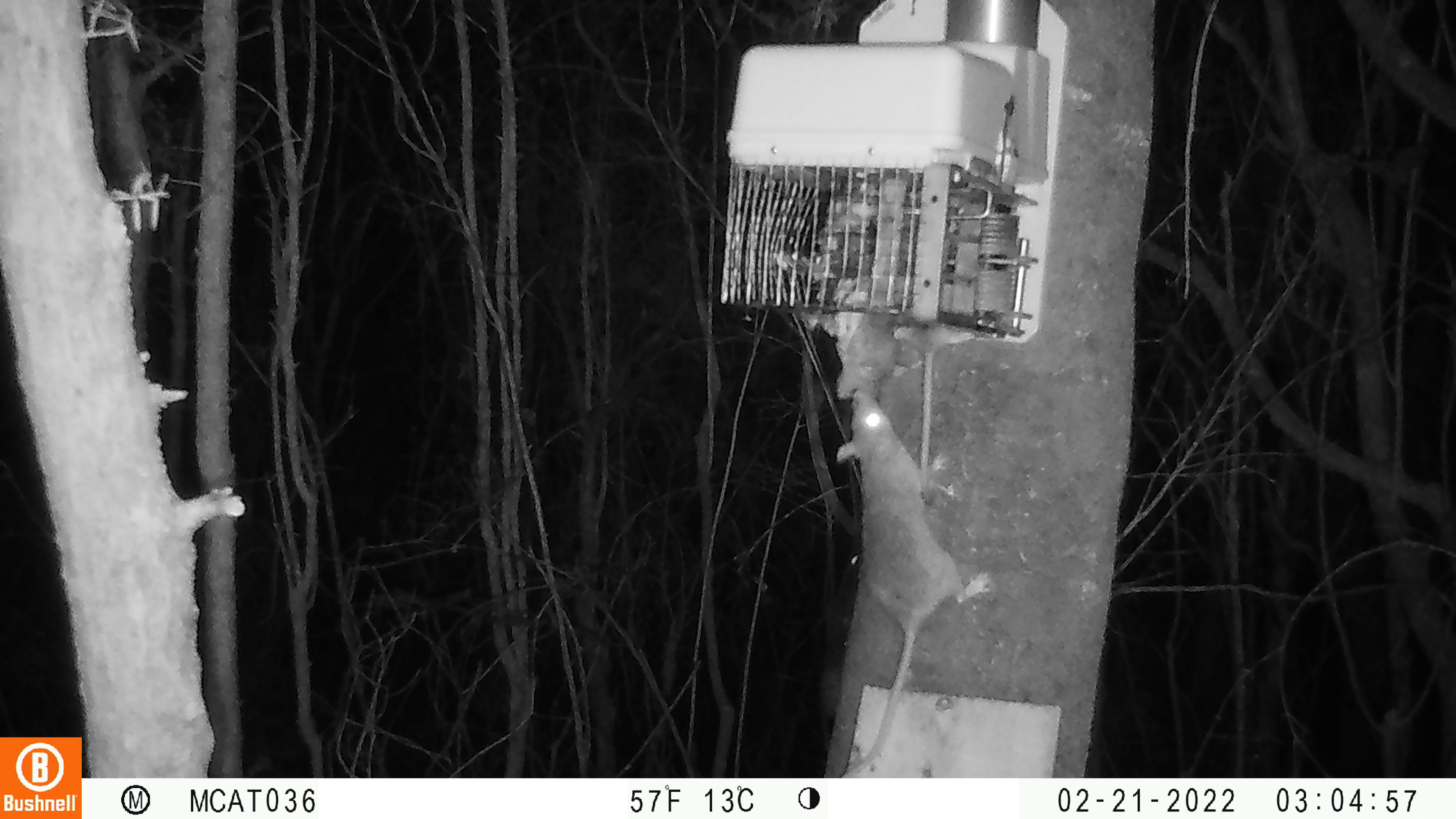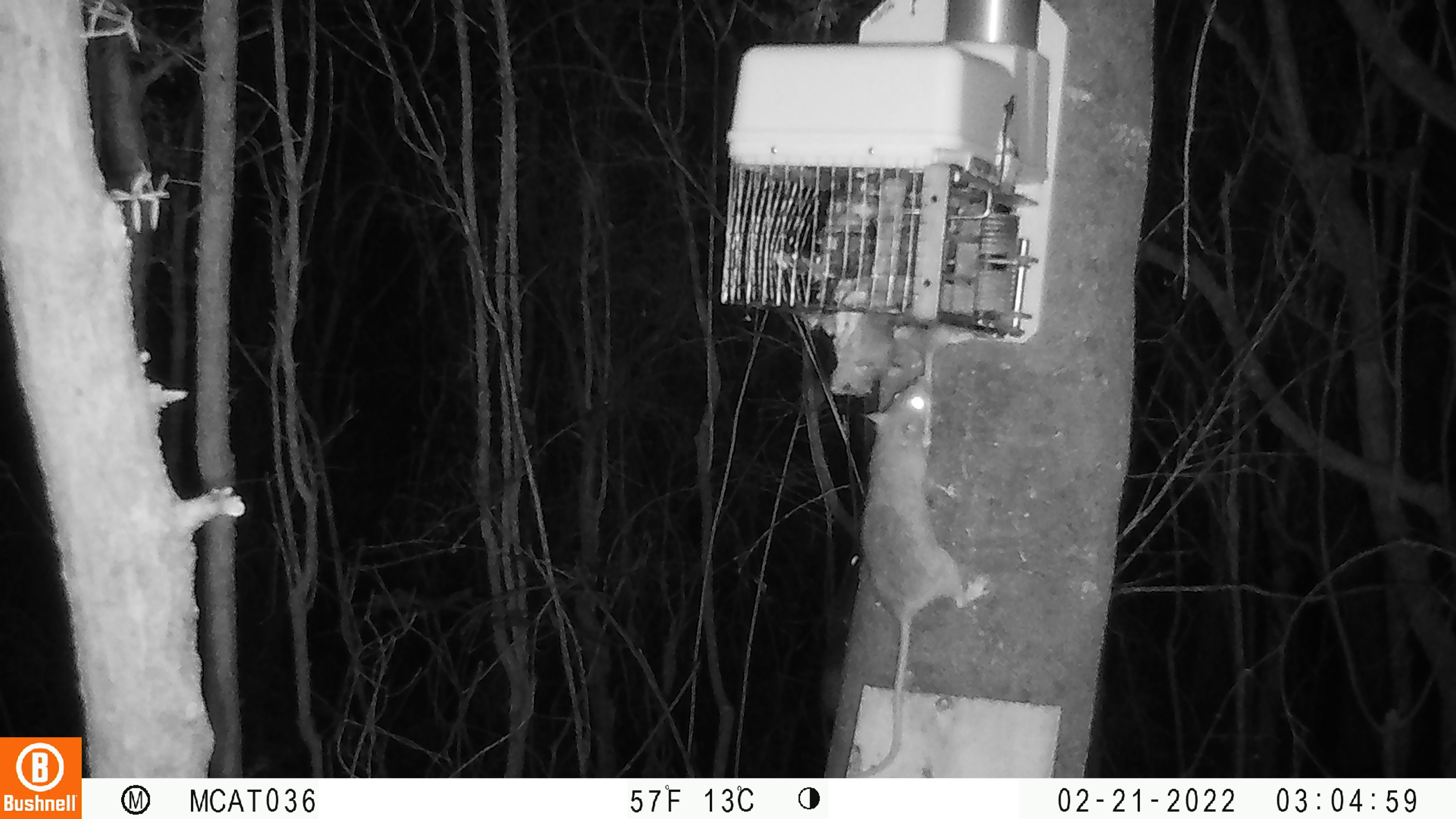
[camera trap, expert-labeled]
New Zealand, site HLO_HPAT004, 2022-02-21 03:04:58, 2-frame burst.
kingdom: Animalia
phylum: Chordata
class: Mammalia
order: Rodentia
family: Muridae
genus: Rattus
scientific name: Rattus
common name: rat